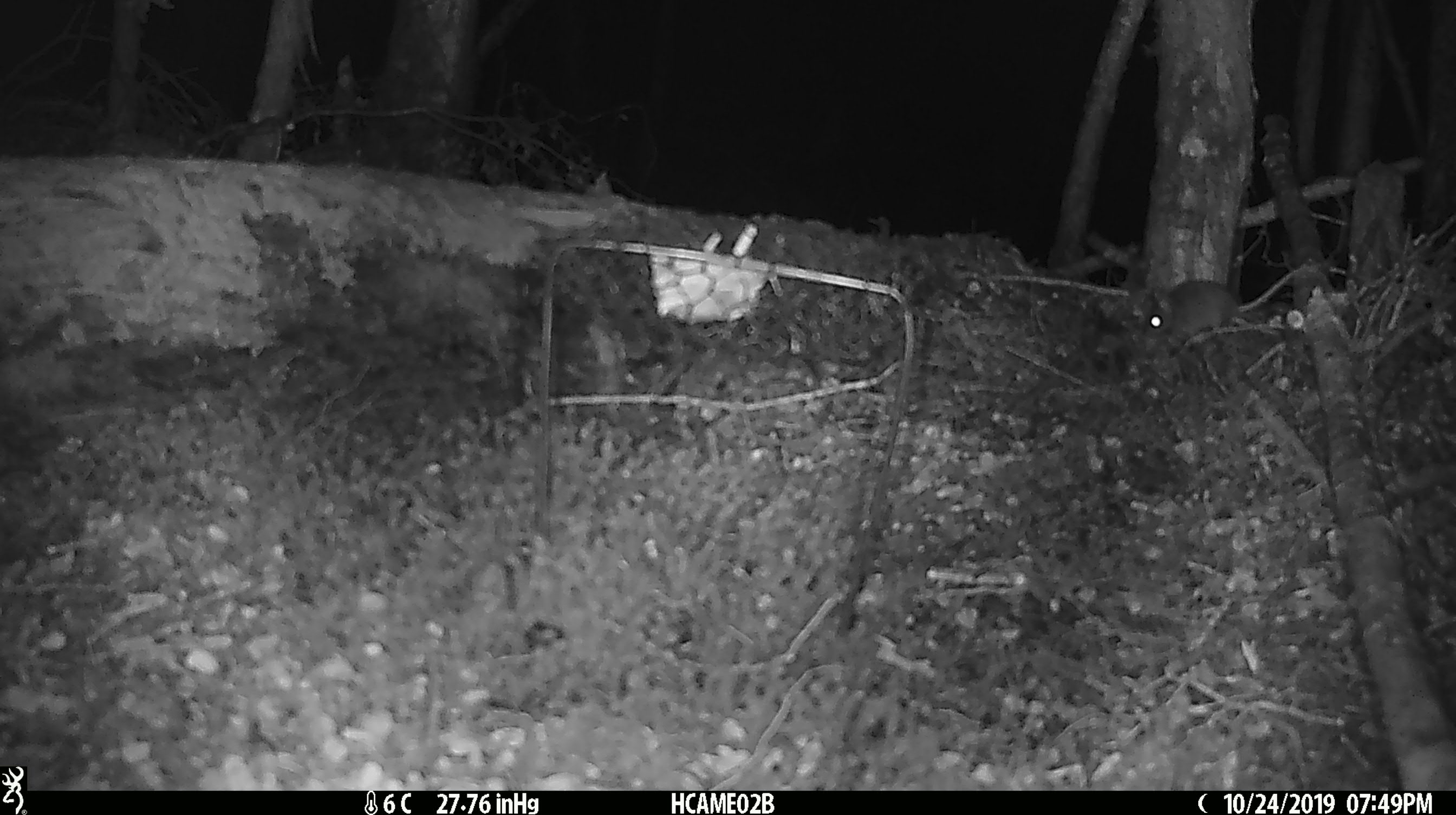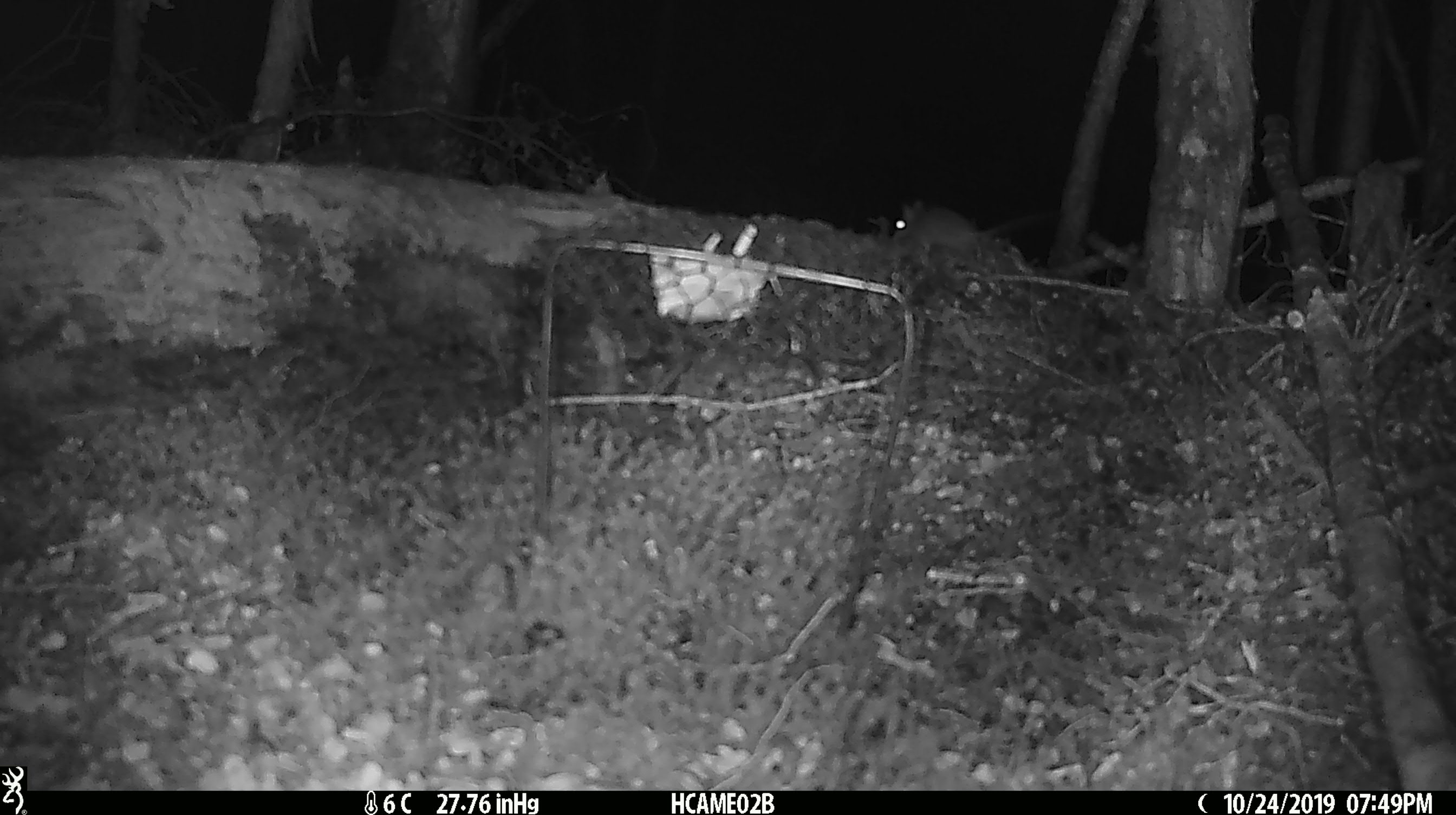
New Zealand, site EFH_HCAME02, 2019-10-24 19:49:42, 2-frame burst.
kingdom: Animalia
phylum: Chordata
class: Mammalia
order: Rodentia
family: Muridae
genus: Mus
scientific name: Mus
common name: mouse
Mouse (Mus).